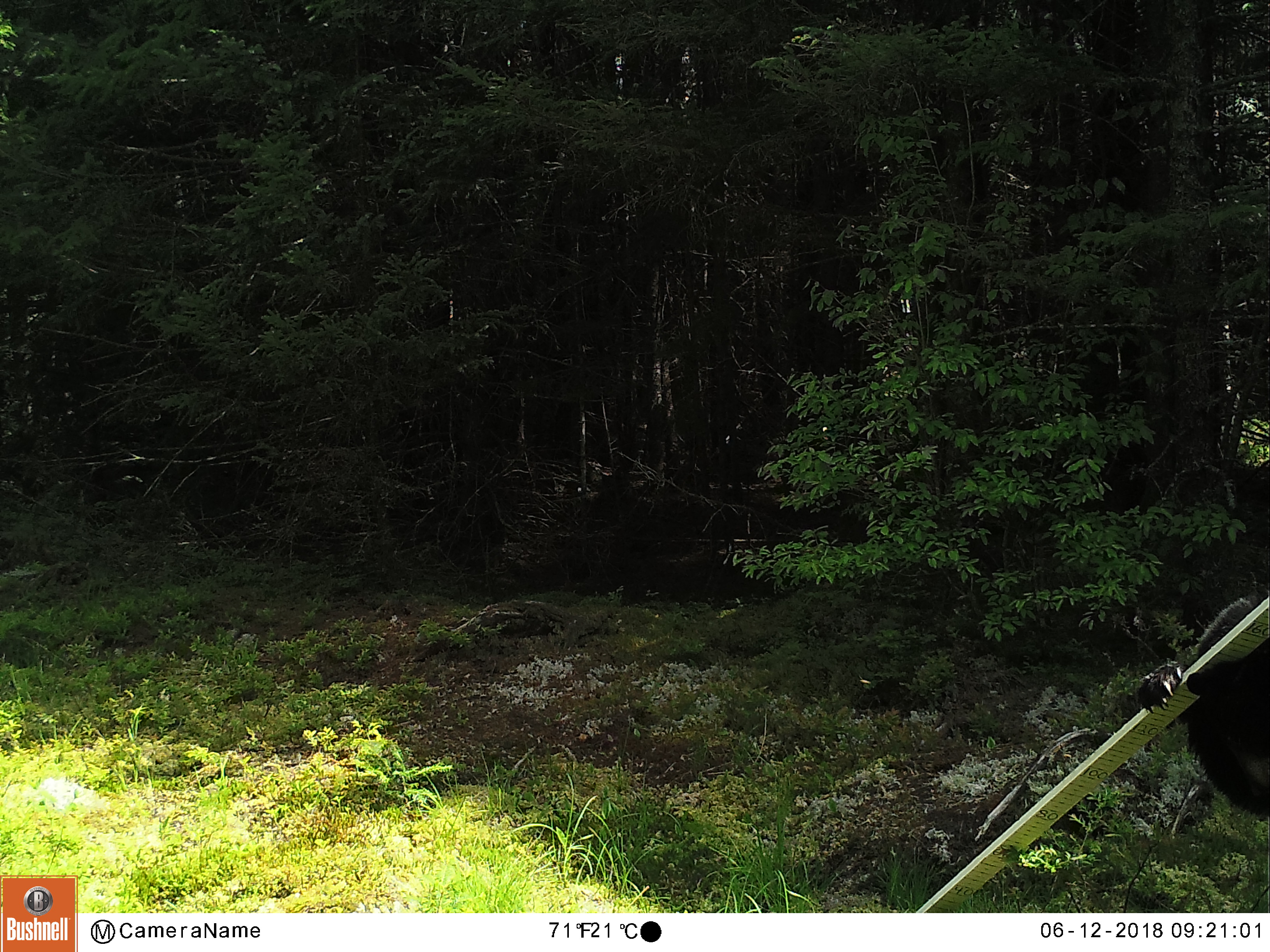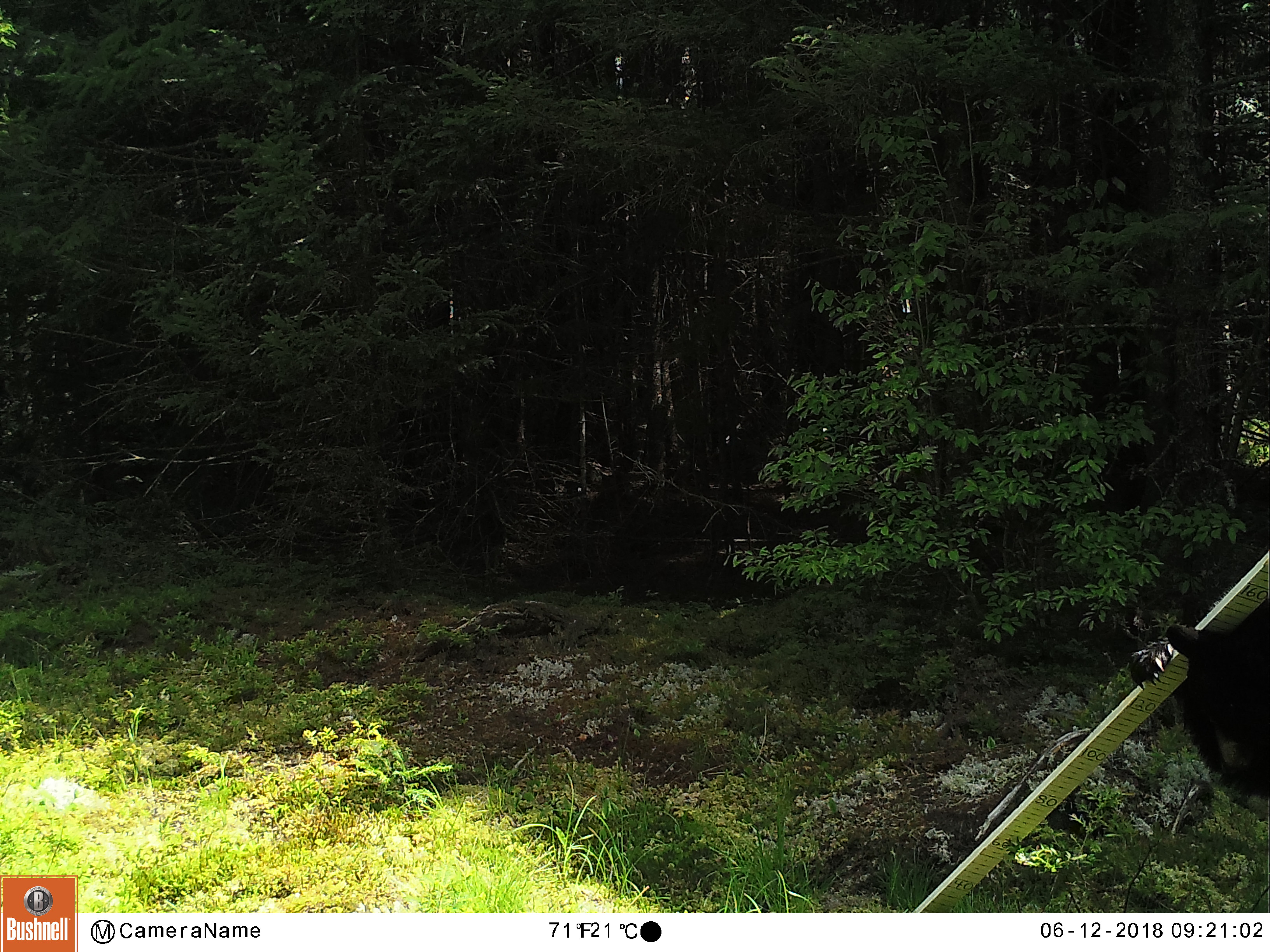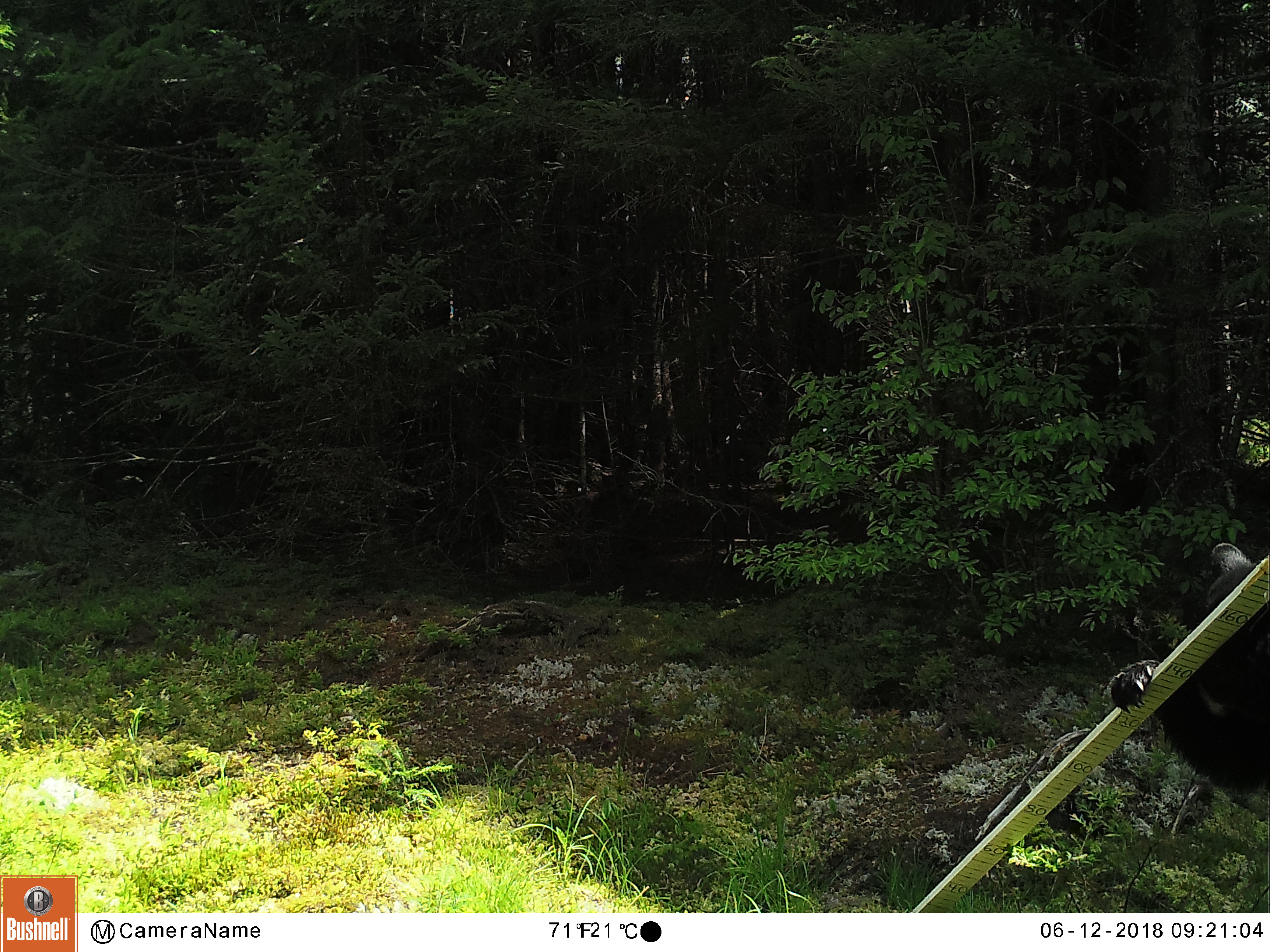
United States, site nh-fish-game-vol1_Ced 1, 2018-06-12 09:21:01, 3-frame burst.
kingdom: Animalia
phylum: Chordata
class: Mammalia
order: Carnivora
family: Ursidae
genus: Ursus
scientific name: Ursus americanus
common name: black bear